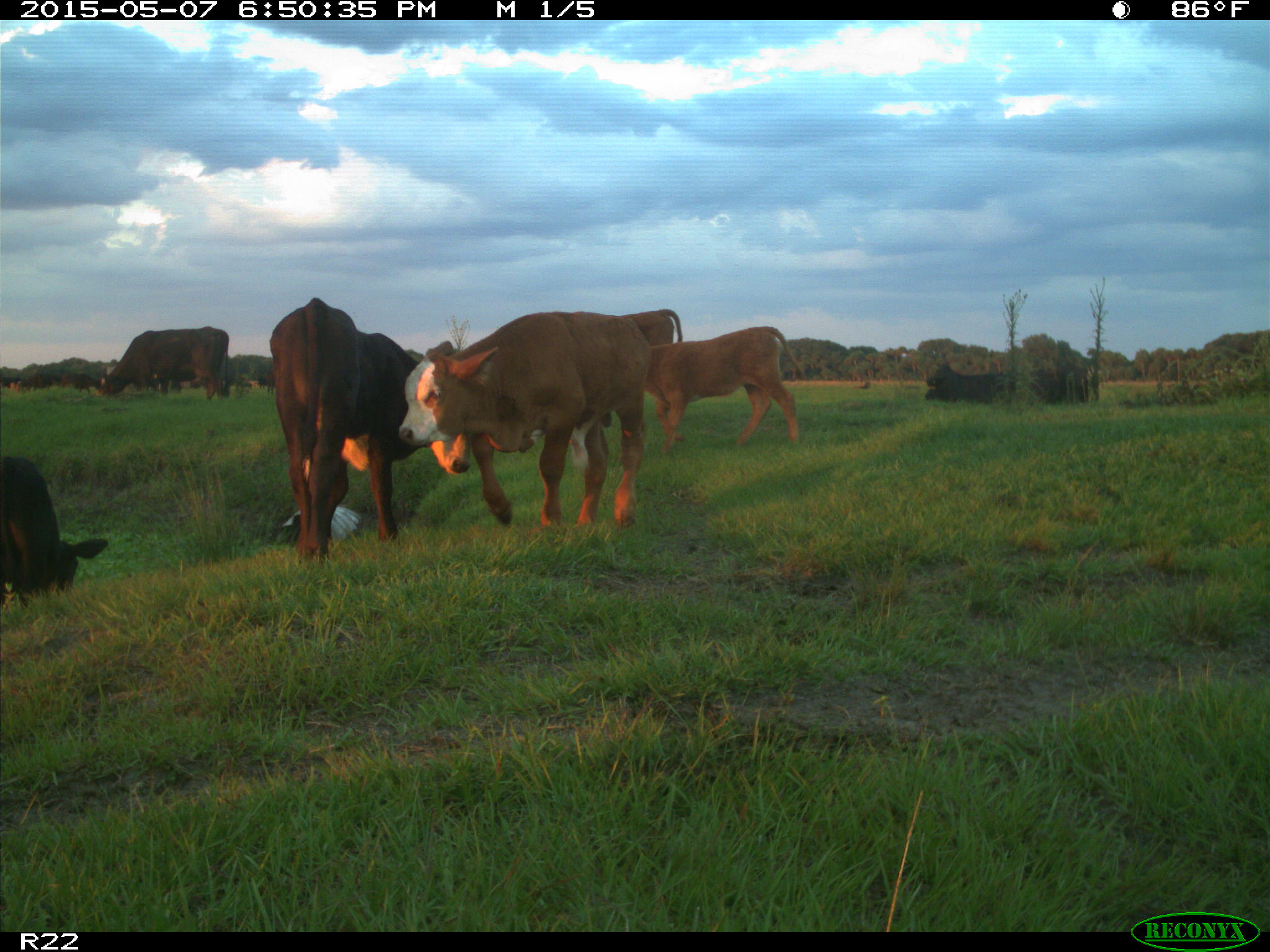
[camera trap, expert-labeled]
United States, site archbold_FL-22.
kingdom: Animalia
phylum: Chordata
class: Mammalia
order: Artiodactyla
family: Bovidae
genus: Bos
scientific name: Bos taurus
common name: domestic cow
Bos taurus (domestic cow).